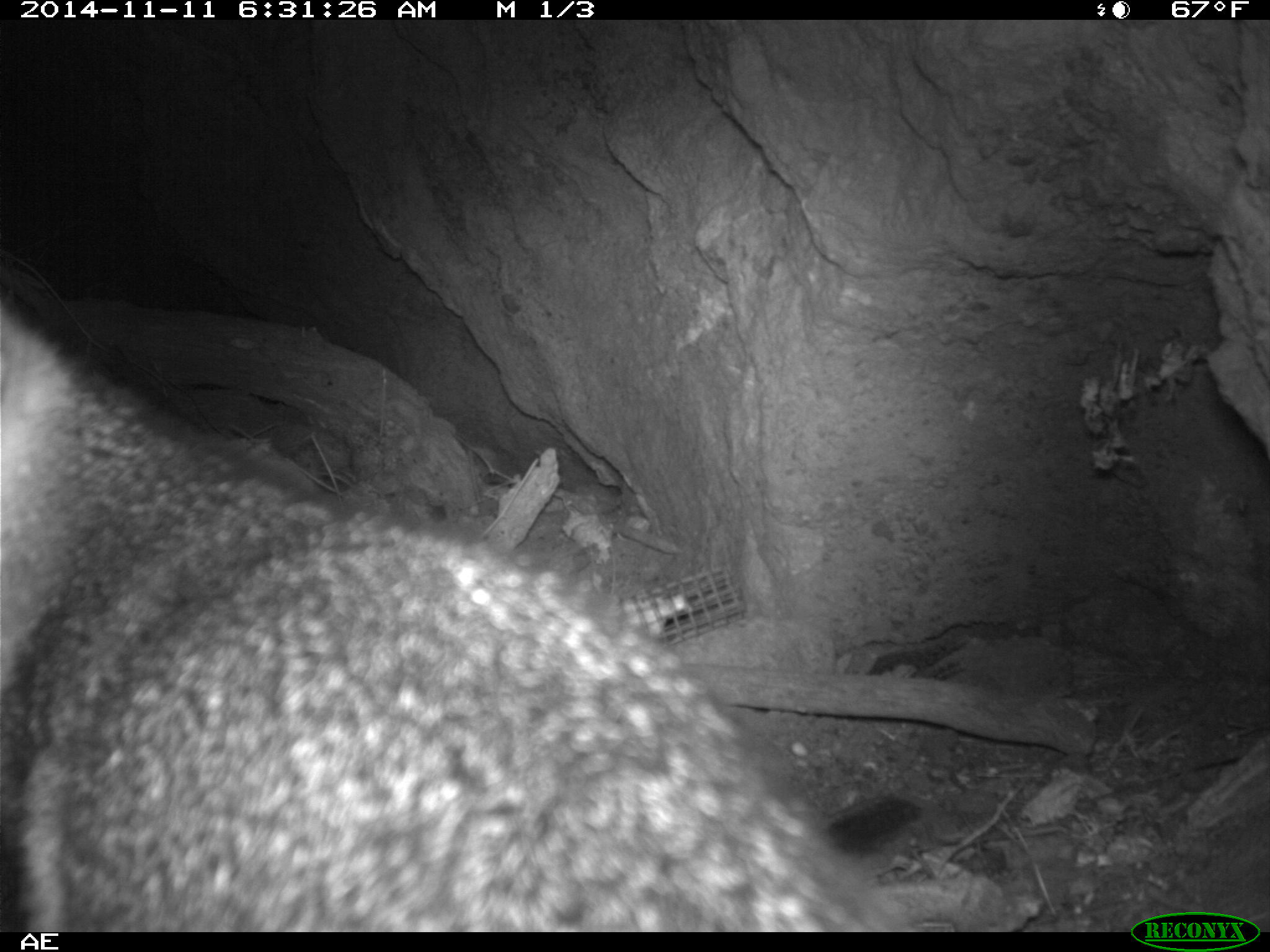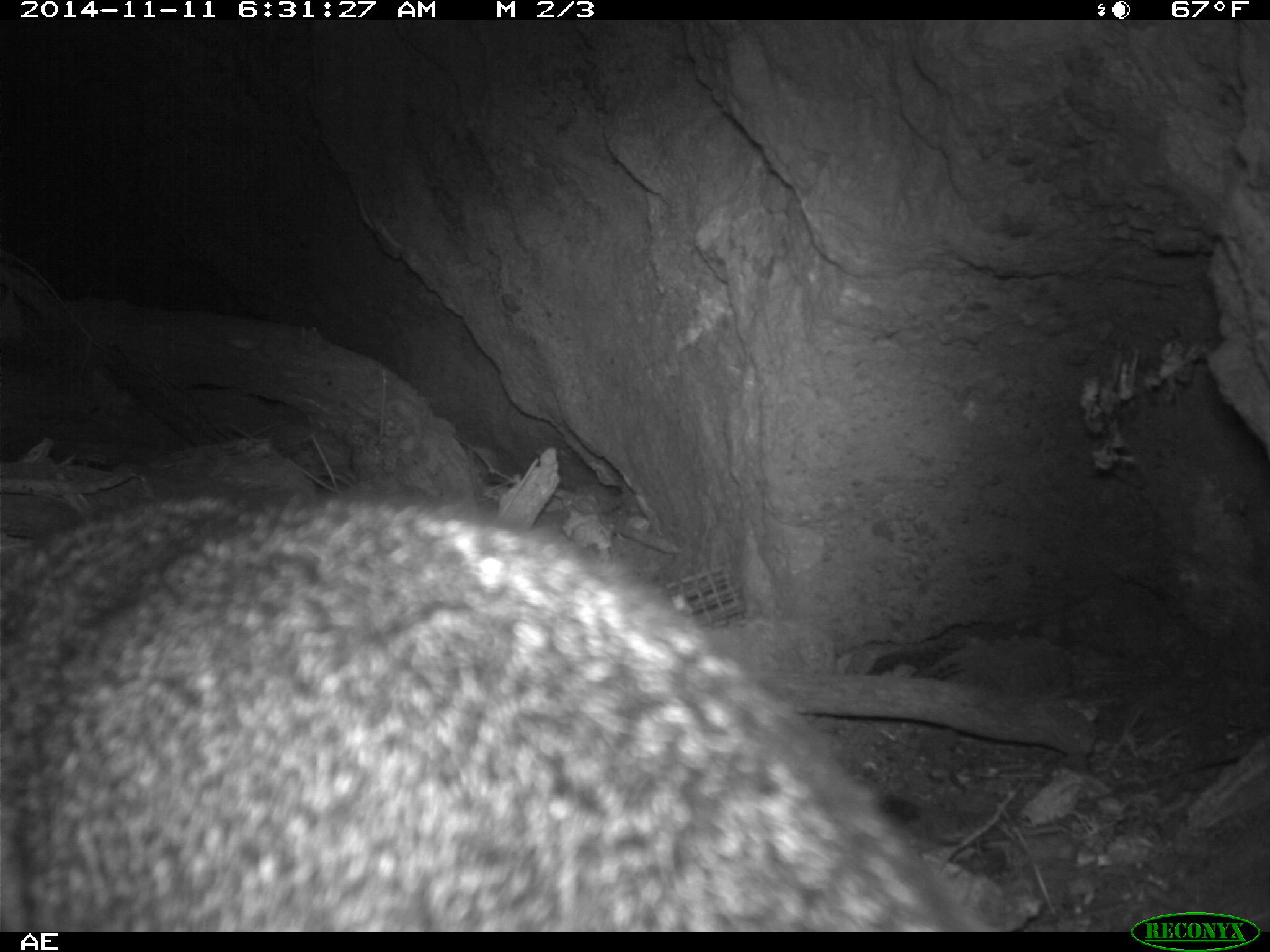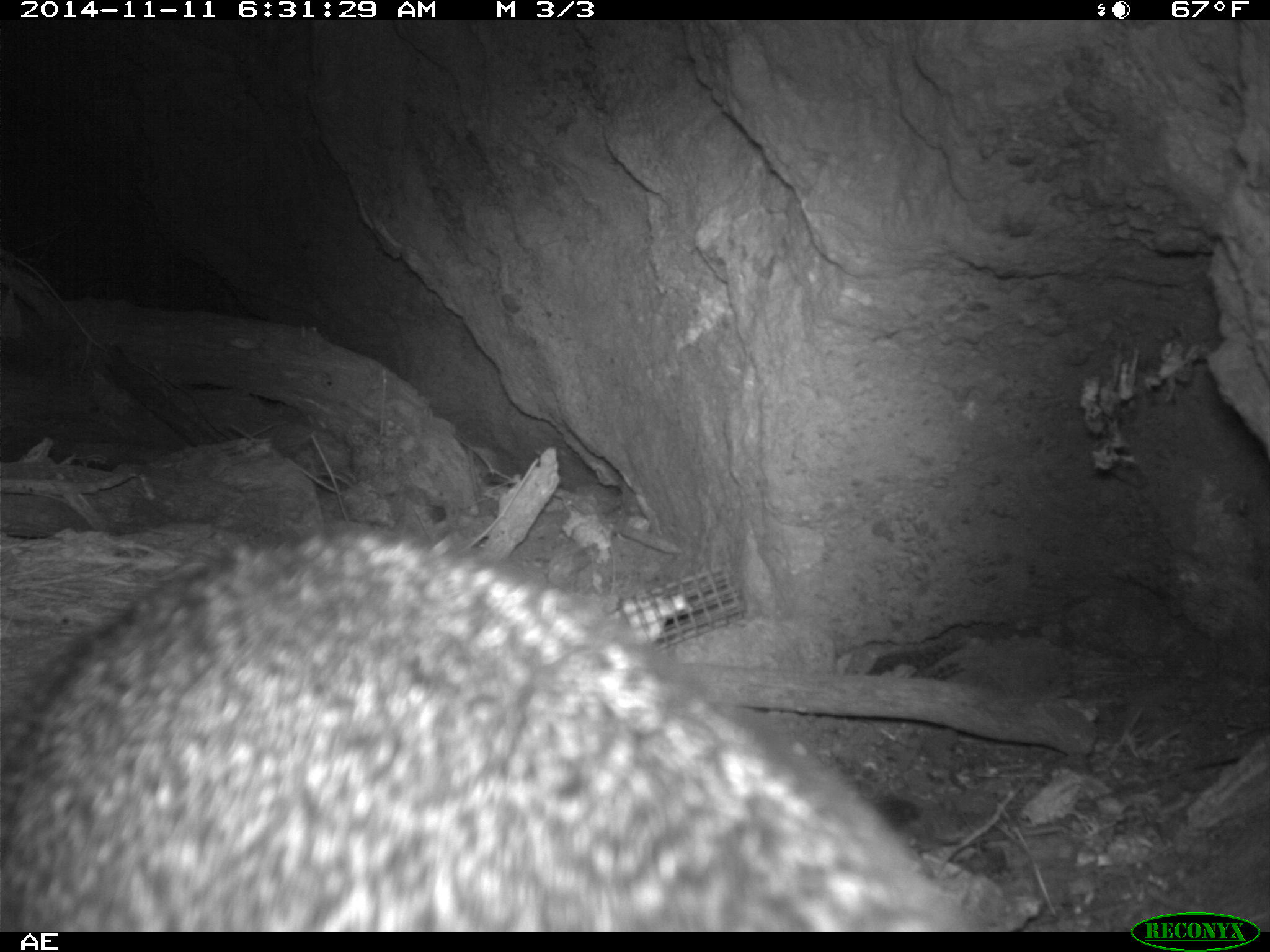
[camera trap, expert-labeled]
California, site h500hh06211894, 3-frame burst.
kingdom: Animalia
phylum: Chordata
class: Mammalia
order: Carnivora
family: Canidae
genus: Urocyon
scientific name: Urocyon littoralis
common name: island fox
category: fox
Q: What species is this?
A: Fox (island fox) (Urocyon littoralis).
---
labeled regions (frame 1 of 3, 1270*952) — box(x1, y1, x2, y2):
fox: box(0, 305, 913, 930)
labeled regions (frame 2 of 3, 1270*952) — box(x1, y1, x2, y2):
fox: box(0, 475, 968, 931)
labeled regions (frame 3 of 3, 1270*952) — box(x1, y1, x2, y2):
fox: box(0, 534, 964, 932)